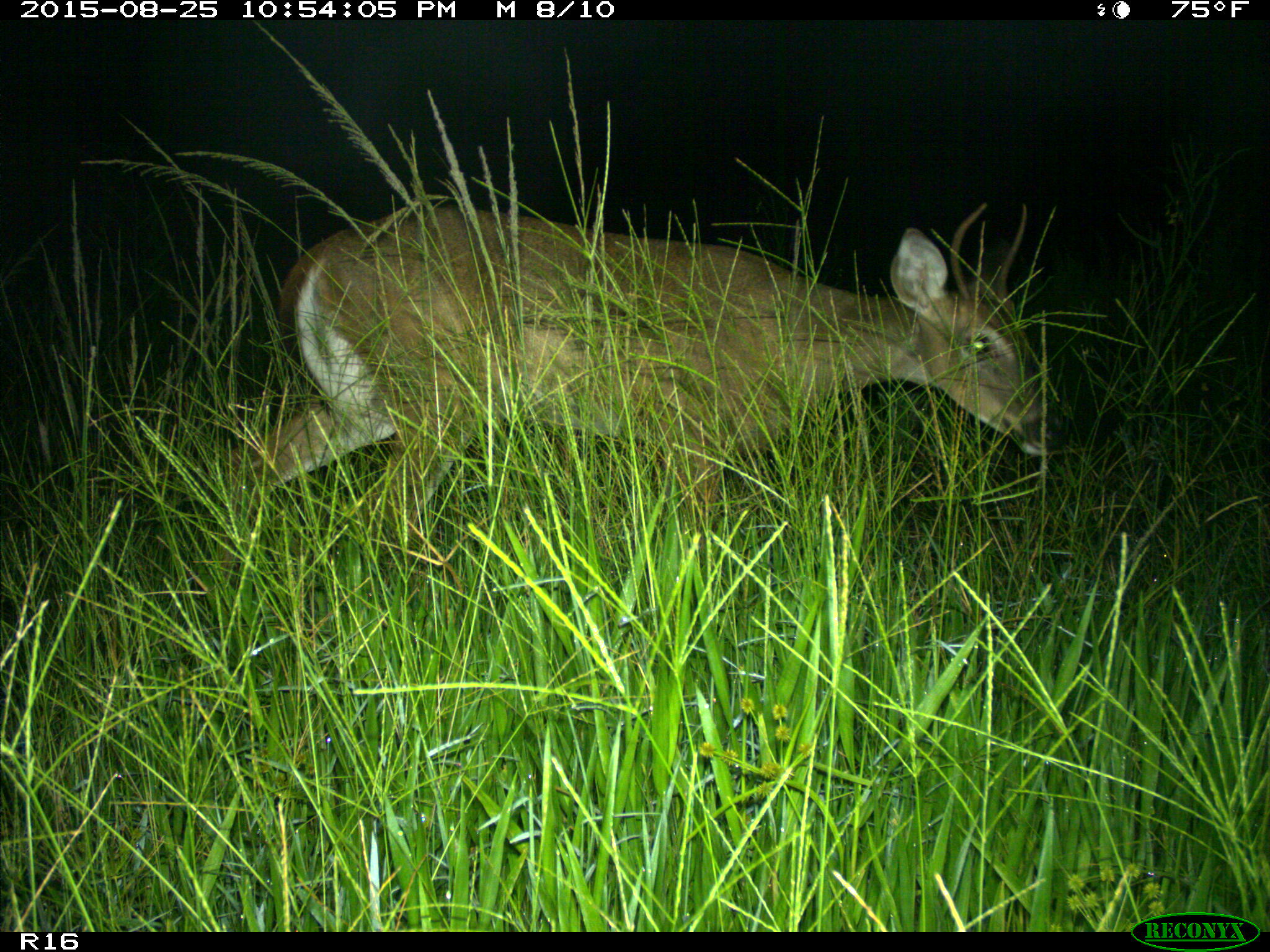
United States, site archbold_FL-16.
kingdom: Animalia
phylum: Chordata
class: Mammalia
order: Artiodactyla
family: Cervidae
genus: Odocoileus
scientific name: Odocoileus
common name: deer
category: unidentified deer